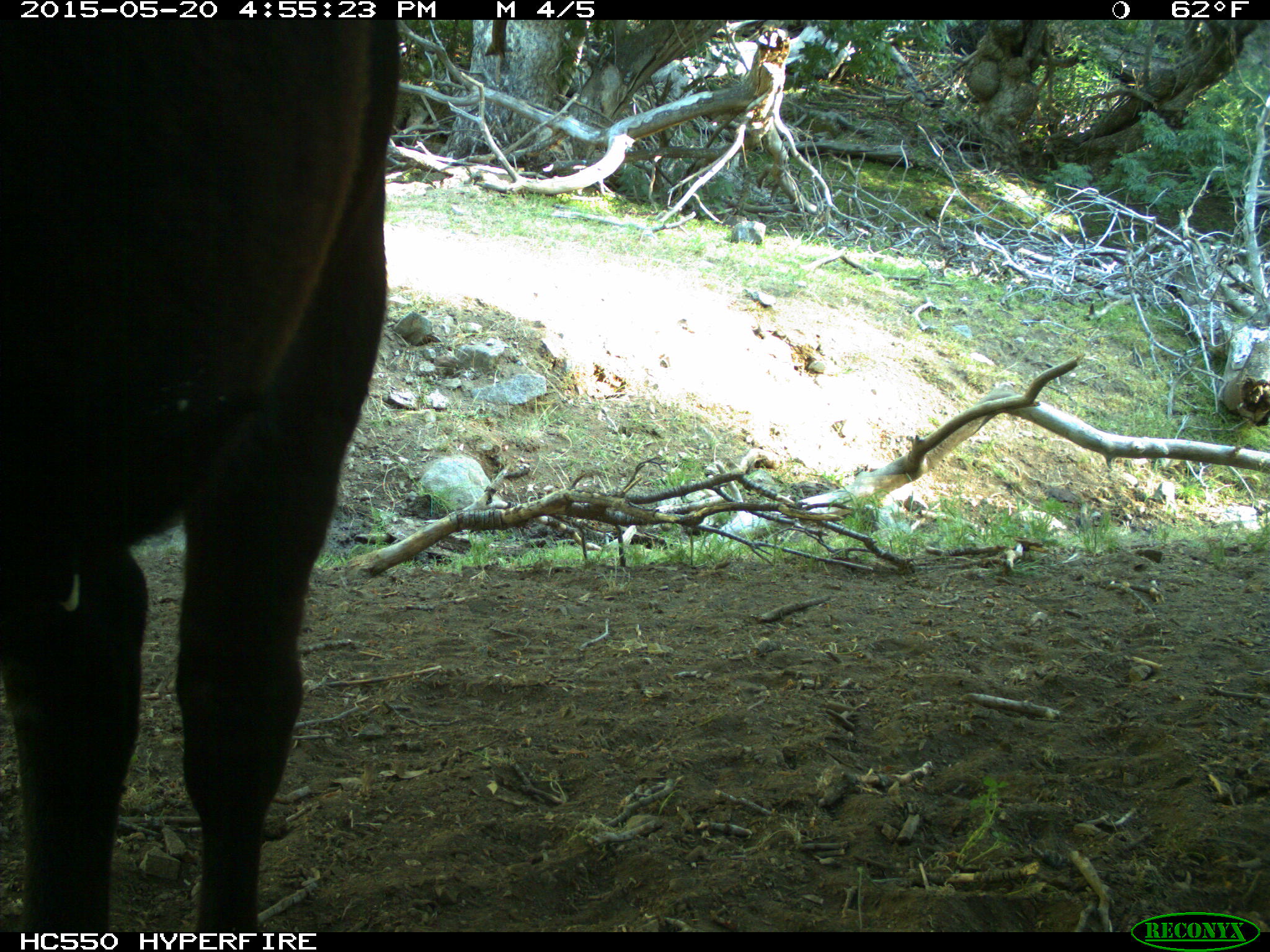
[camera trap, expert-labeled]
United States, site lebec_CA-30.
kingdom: Animalia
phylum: Chordata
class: Mammalia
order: Artiodactyla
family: Bovidae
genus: Bos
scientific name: Bos taurus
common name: domestic cow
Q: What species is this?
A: Bos taurus (domestic cow).